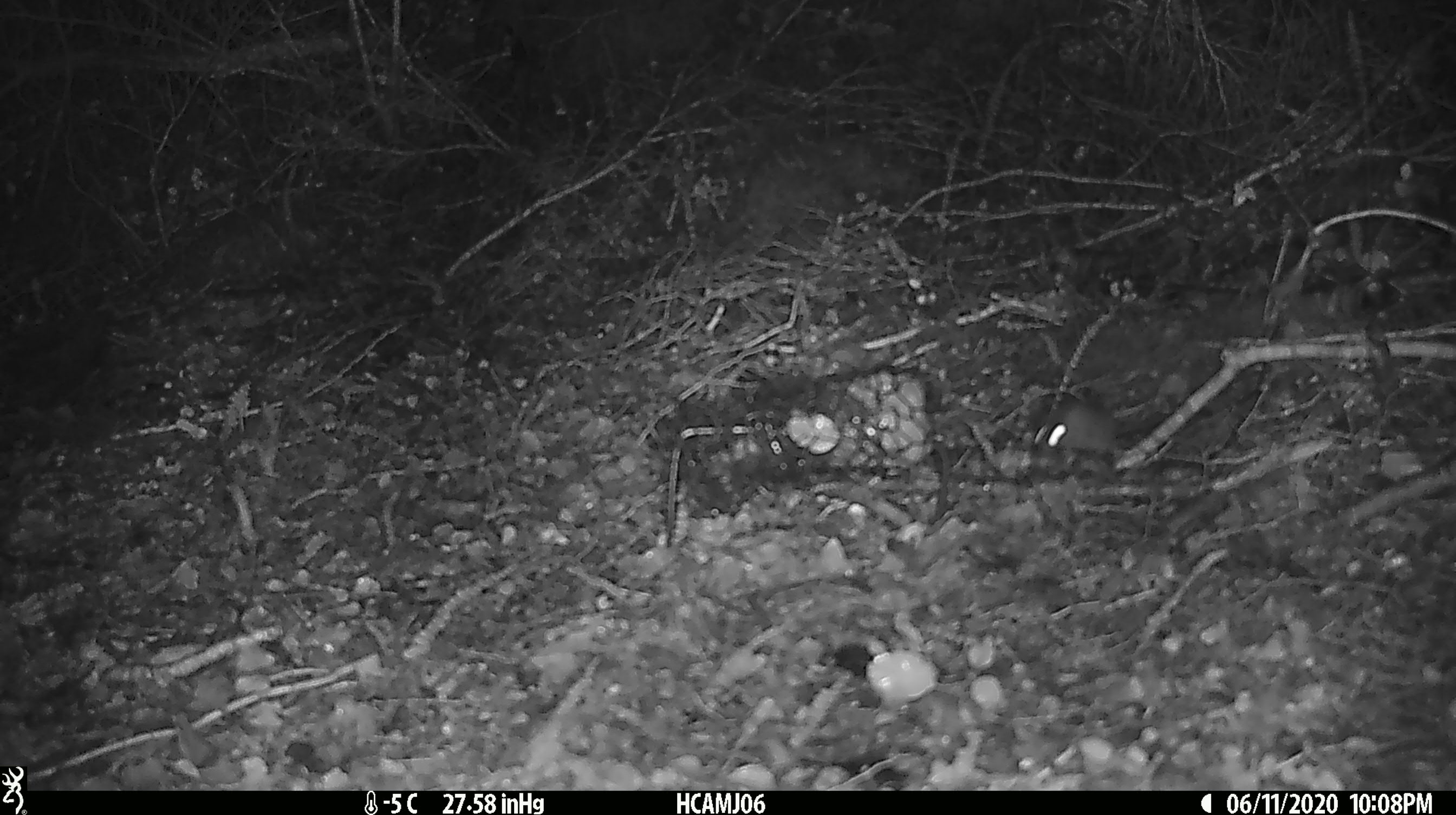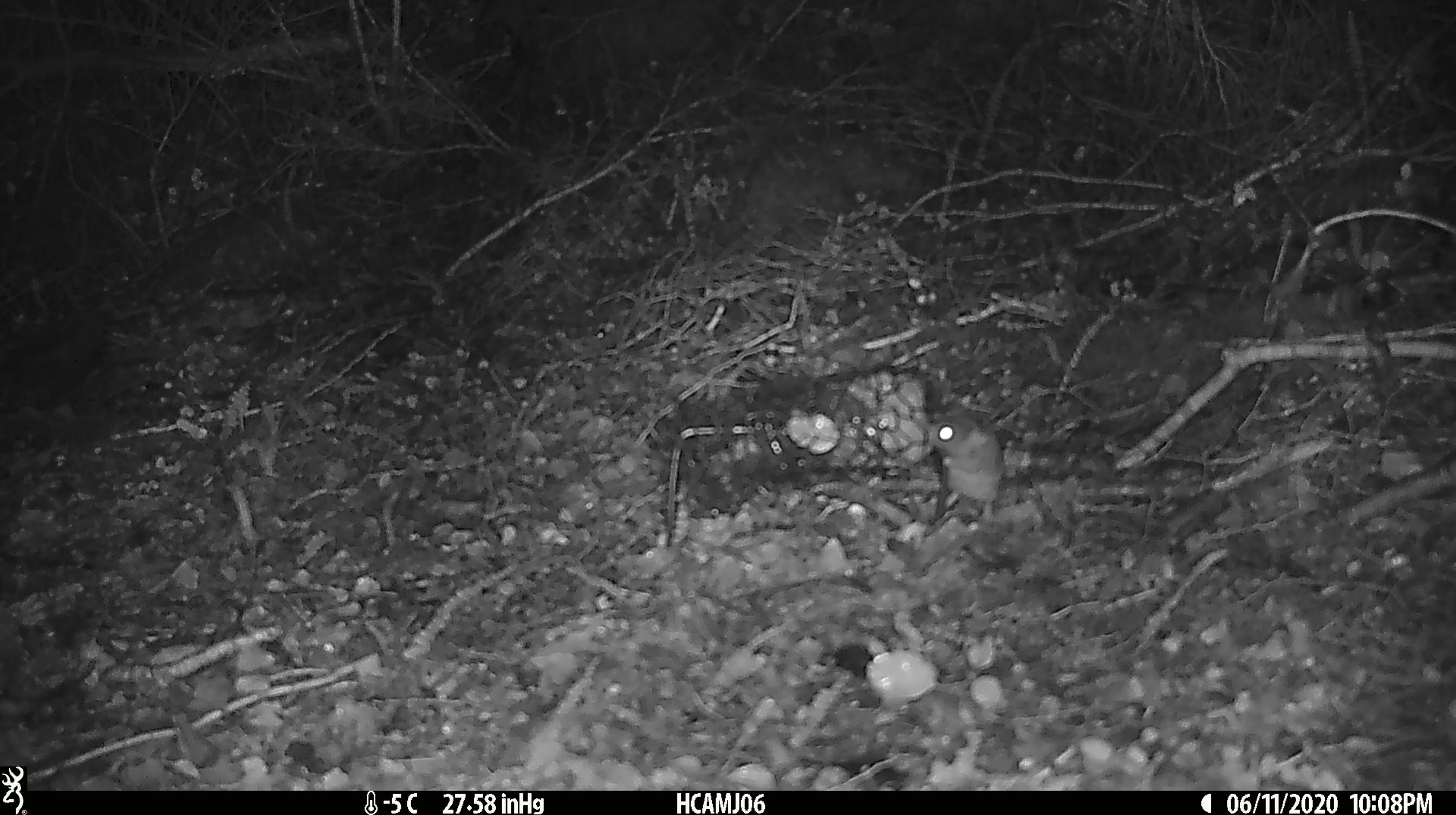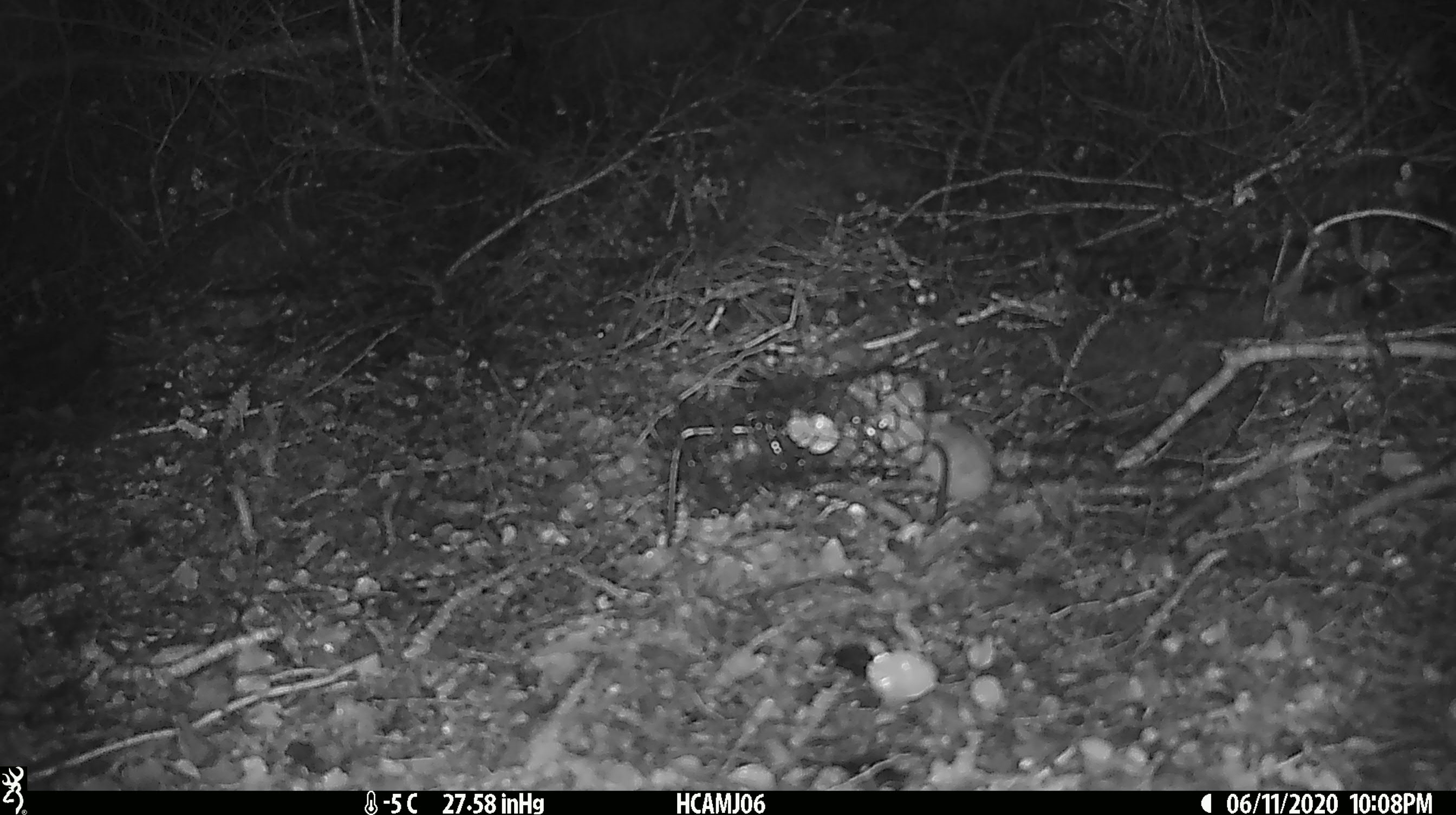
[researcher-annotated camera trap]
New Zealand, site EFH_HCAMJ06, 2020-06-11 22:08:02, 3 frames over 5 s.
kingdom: Animalia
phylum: Chordata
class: Mammalia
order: Rodentia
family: Muridae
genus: Mus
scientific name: Mus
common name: mouse